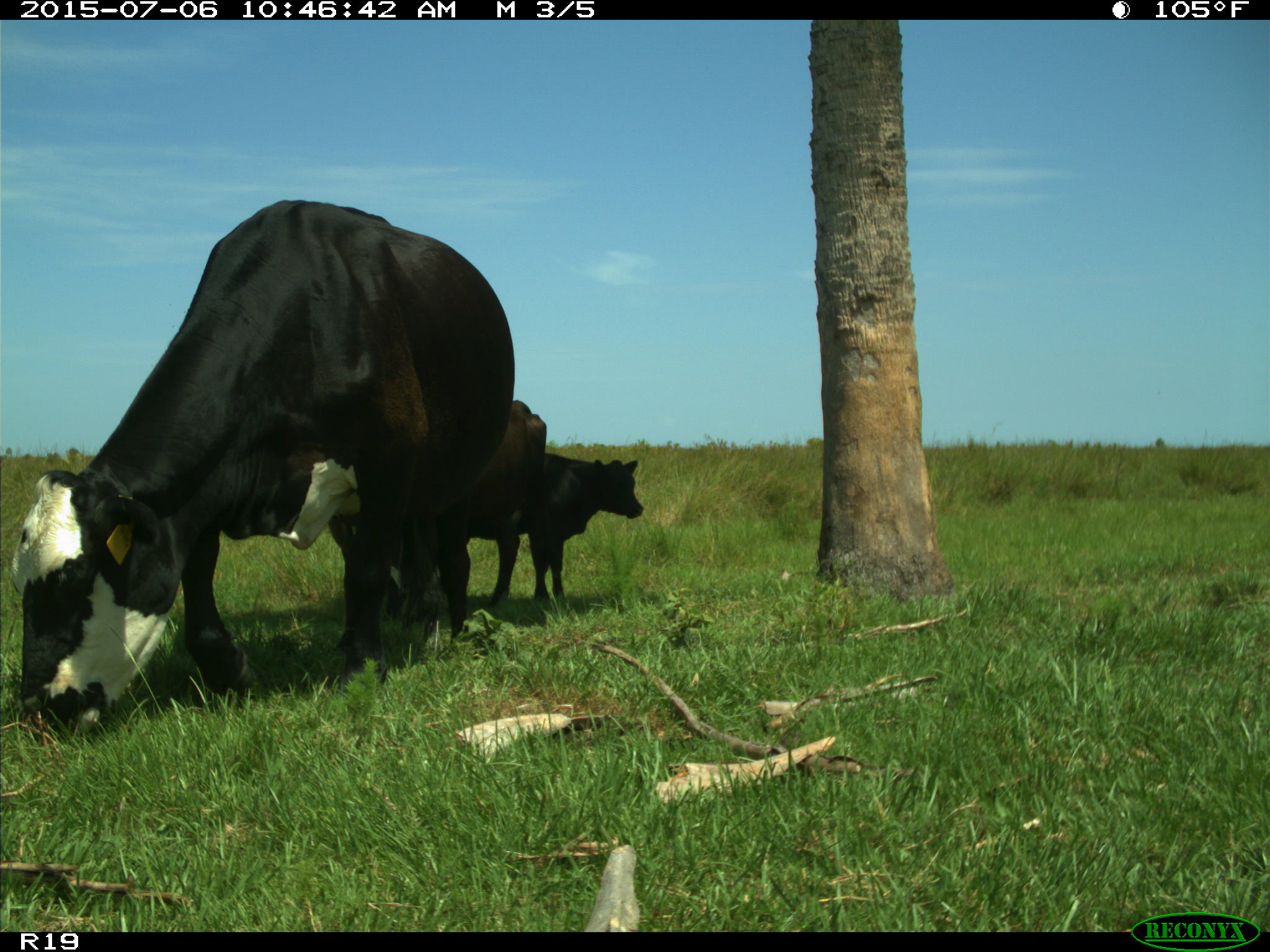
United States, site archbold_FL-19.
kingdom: Animalia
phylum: Chordata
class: Mammalia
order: Artiodactyla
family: Bovidae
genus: Bos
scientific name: Bos taurus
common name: domestic cow